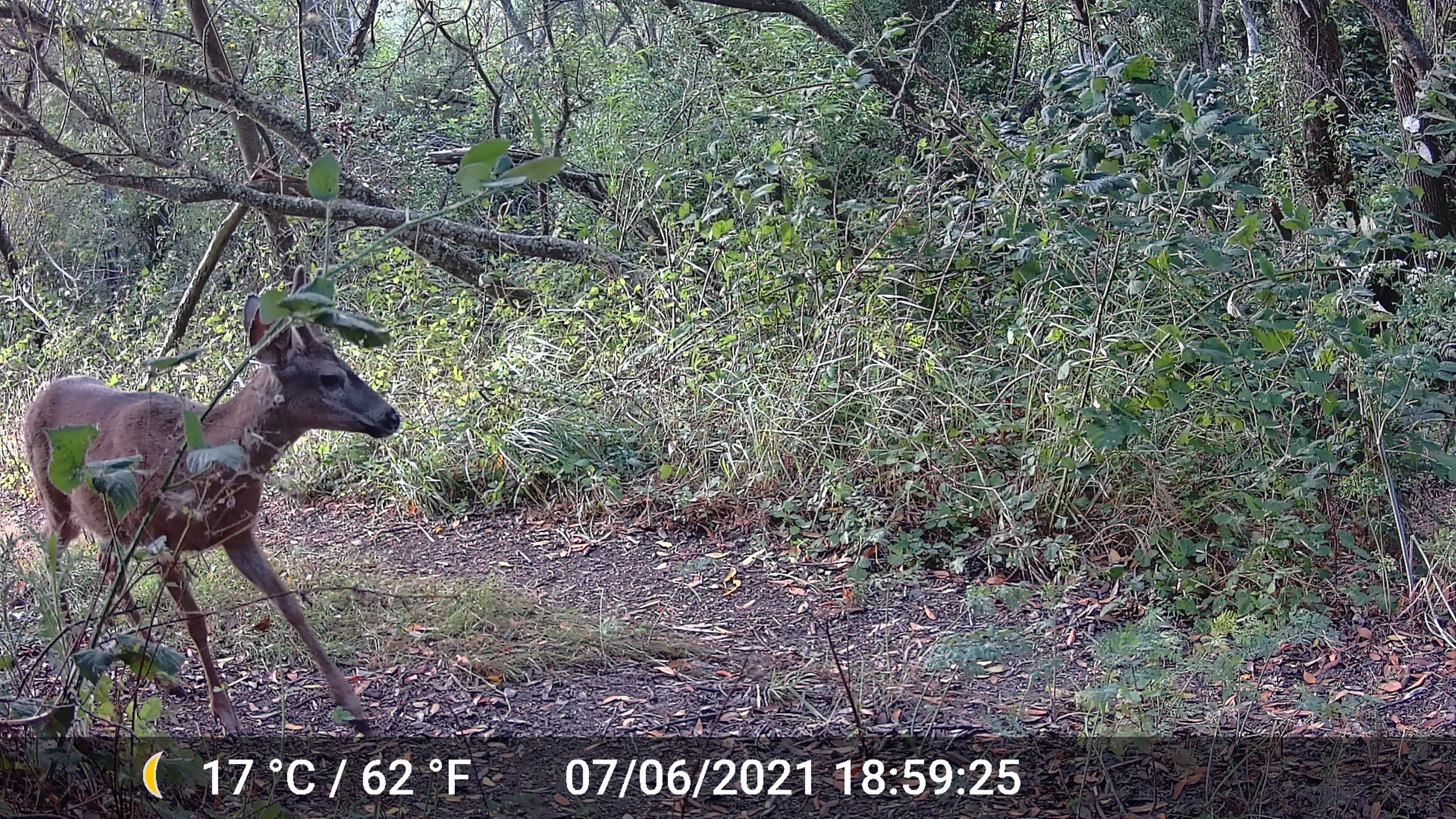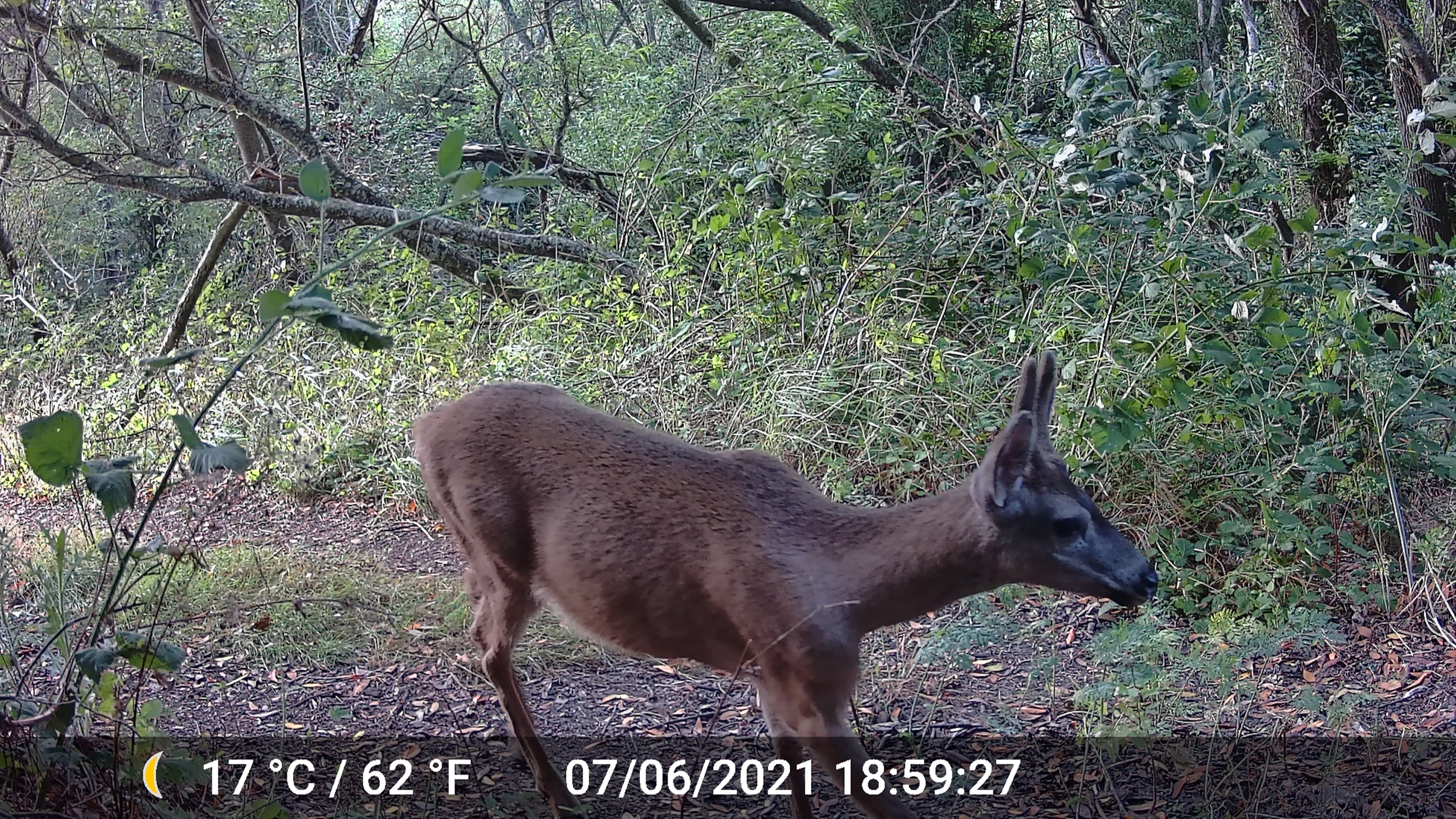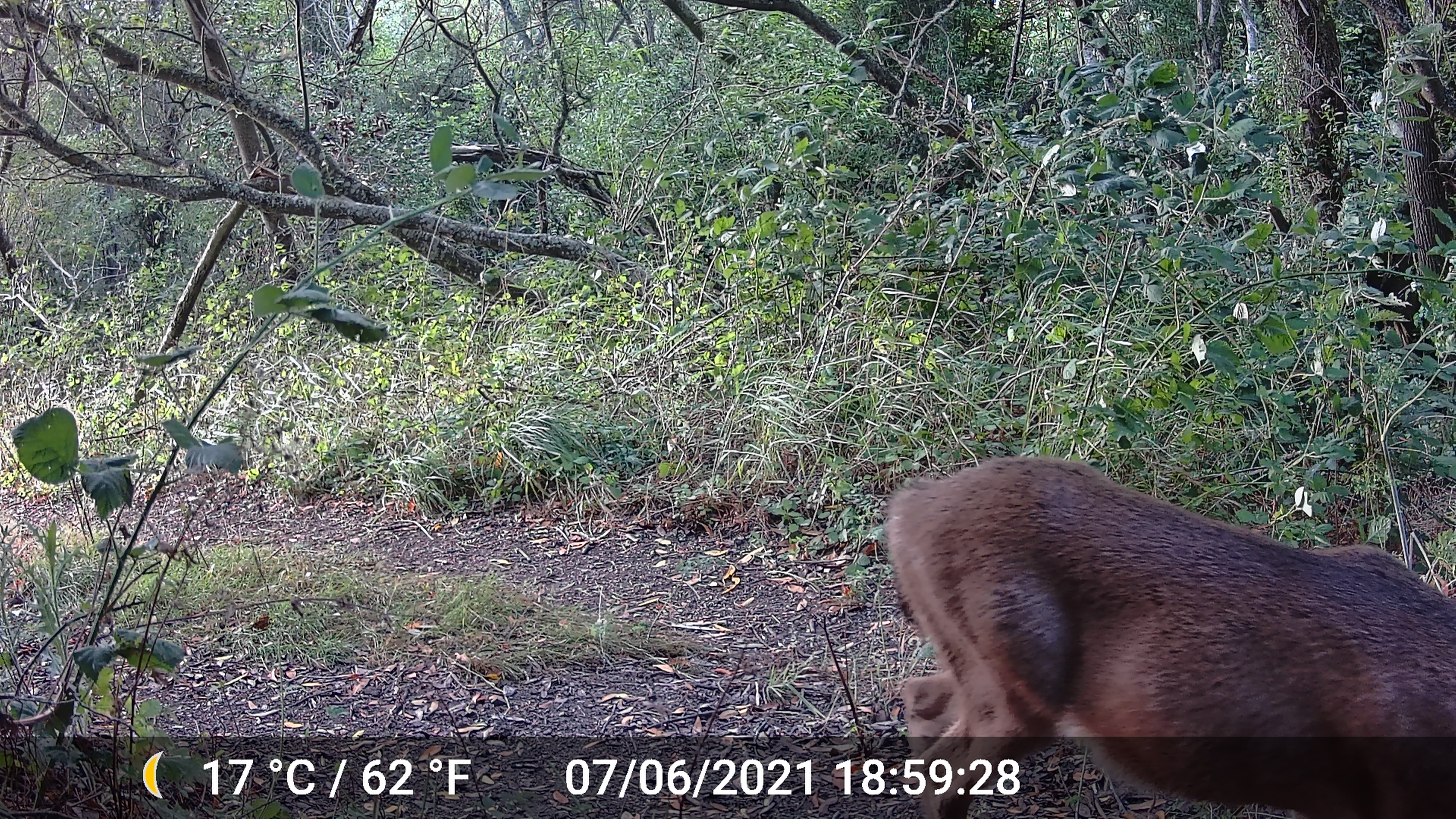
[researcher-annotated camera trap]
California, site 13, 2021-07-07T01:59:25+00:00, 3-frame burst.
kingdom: Animalia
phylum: Chordata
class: Mammalia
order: Artiodactyla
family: Cervidae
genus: Odocoileus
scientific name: Odocoileus hemionus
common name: mule deer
Mule deer (Odocoileus hemionus).